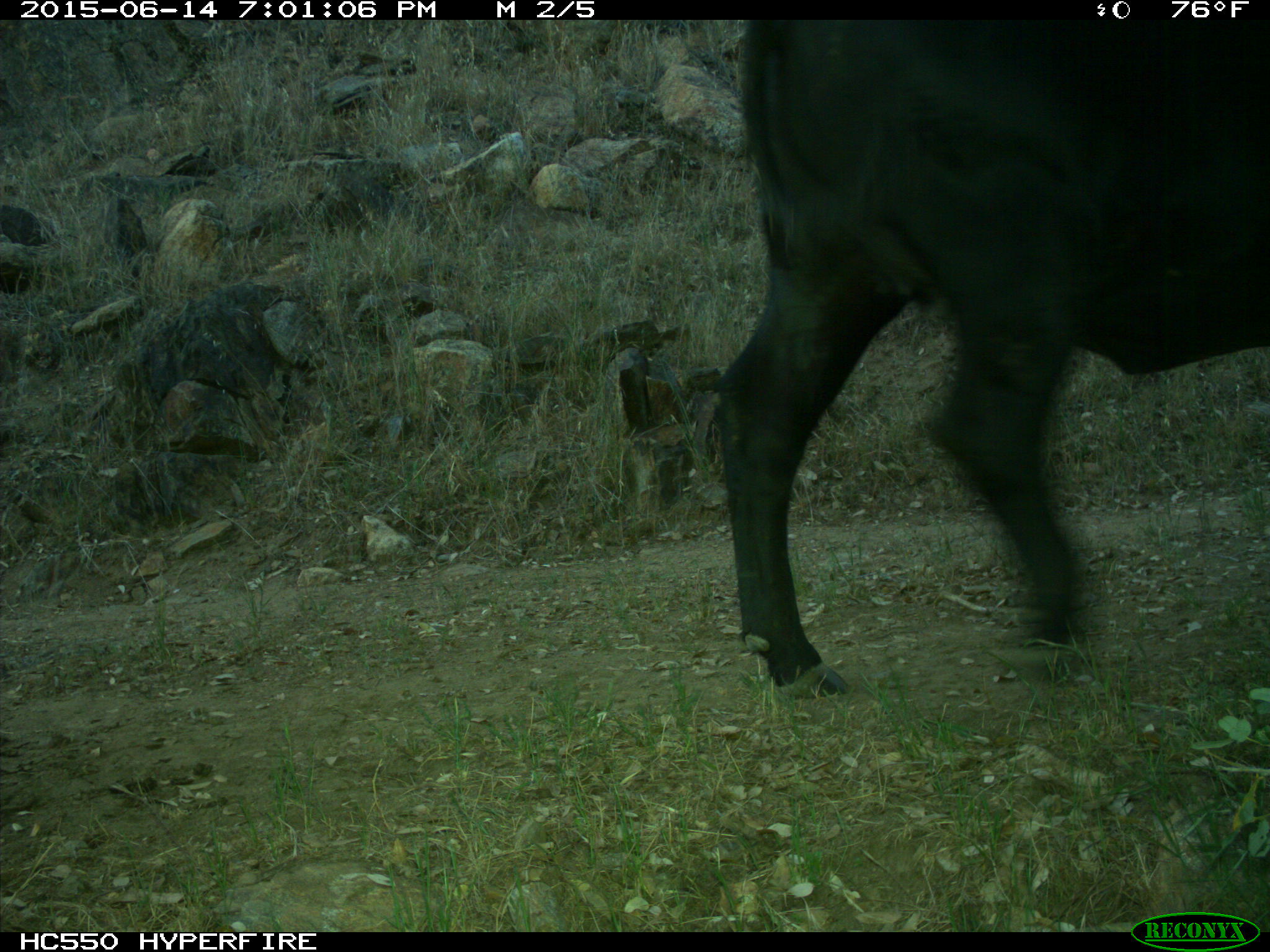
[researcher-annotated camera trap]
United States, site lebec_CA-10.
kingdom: Animalia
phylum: Chordata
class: Mammalia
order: Artiodactyla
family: Bovidae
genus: Bos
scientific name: Bos taurus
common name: domestic cow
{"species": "Bos taurus (domestic cow)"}